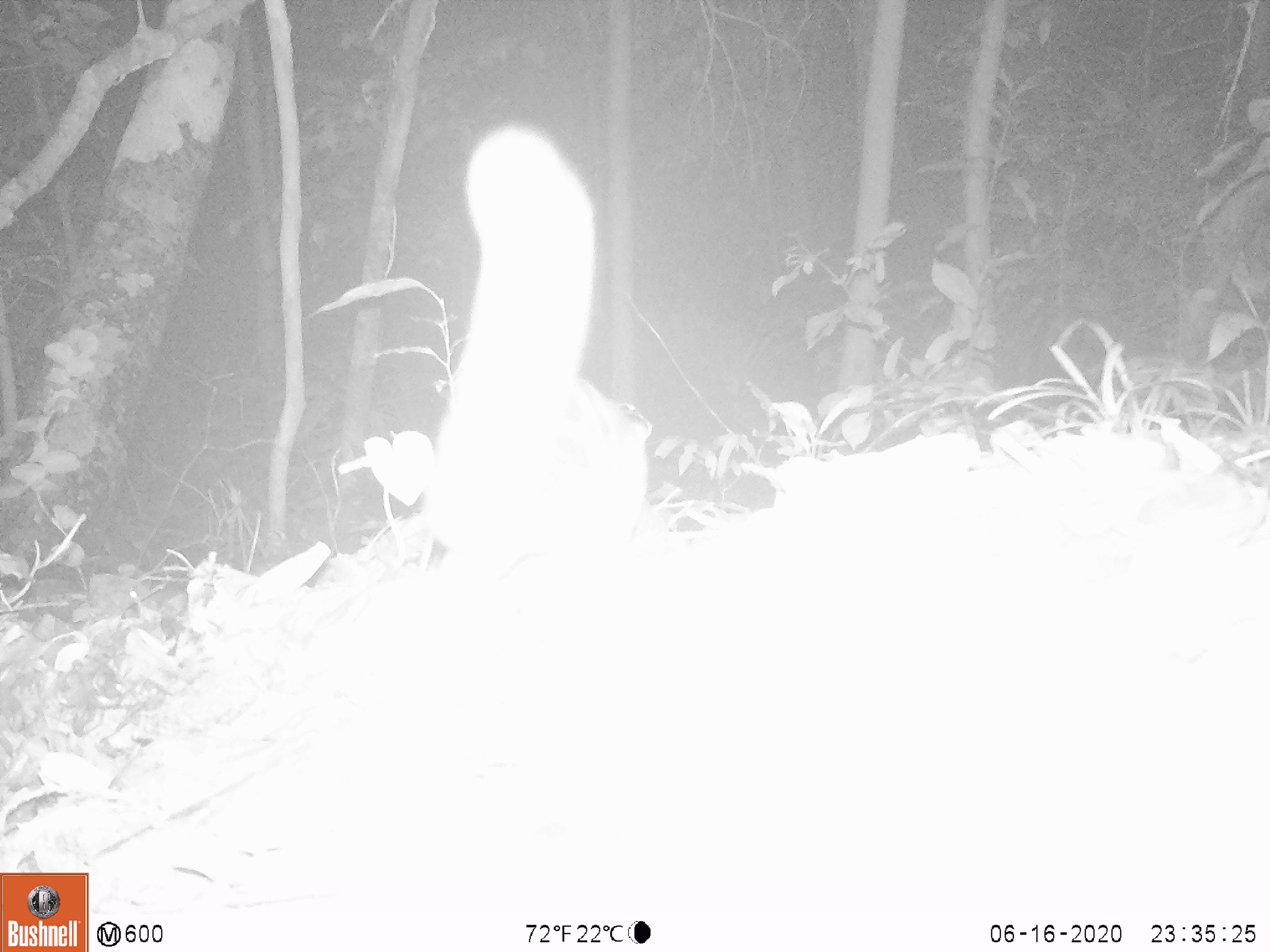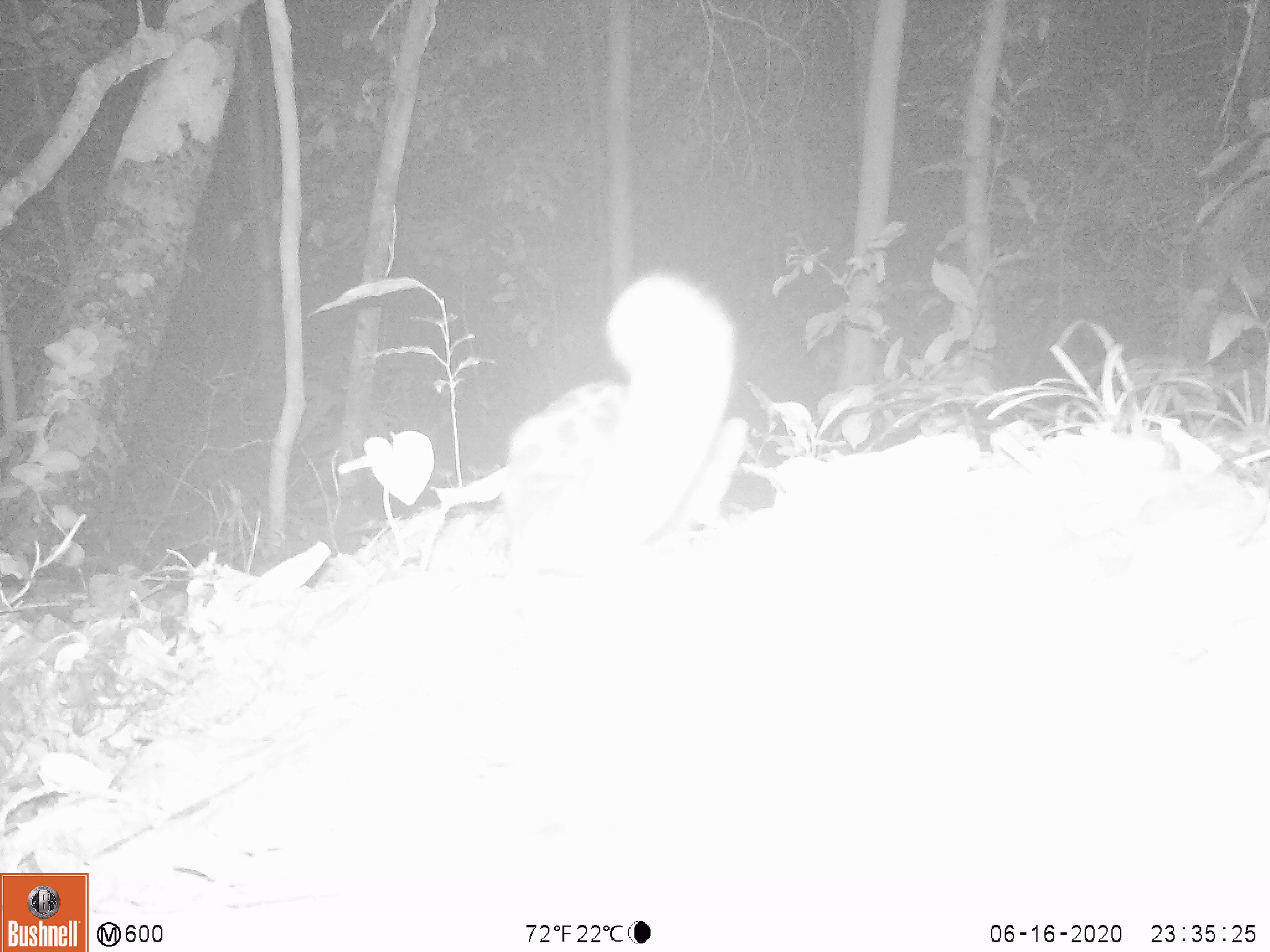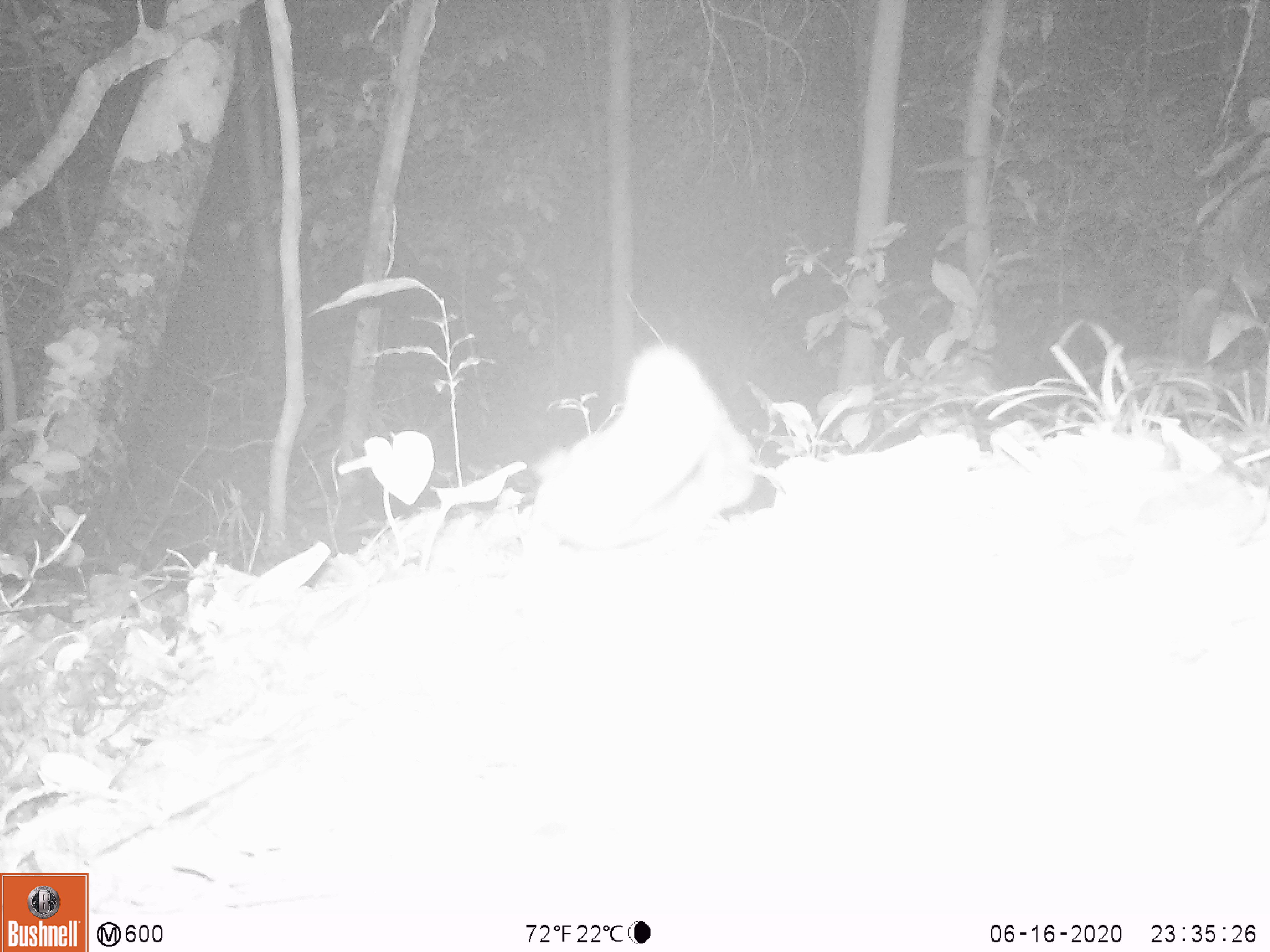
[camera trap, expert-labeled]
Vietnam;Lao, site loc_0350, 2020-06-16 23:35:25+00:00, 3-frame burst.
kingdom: Animalia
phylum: Chordata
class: Mammalia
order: Carnivora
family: Prionodontidae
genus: Prionodon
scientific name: Prionodon pardicolor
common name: spotted linsang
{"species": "spotted linsang (Prionodon pardicolor)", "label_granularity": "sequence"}